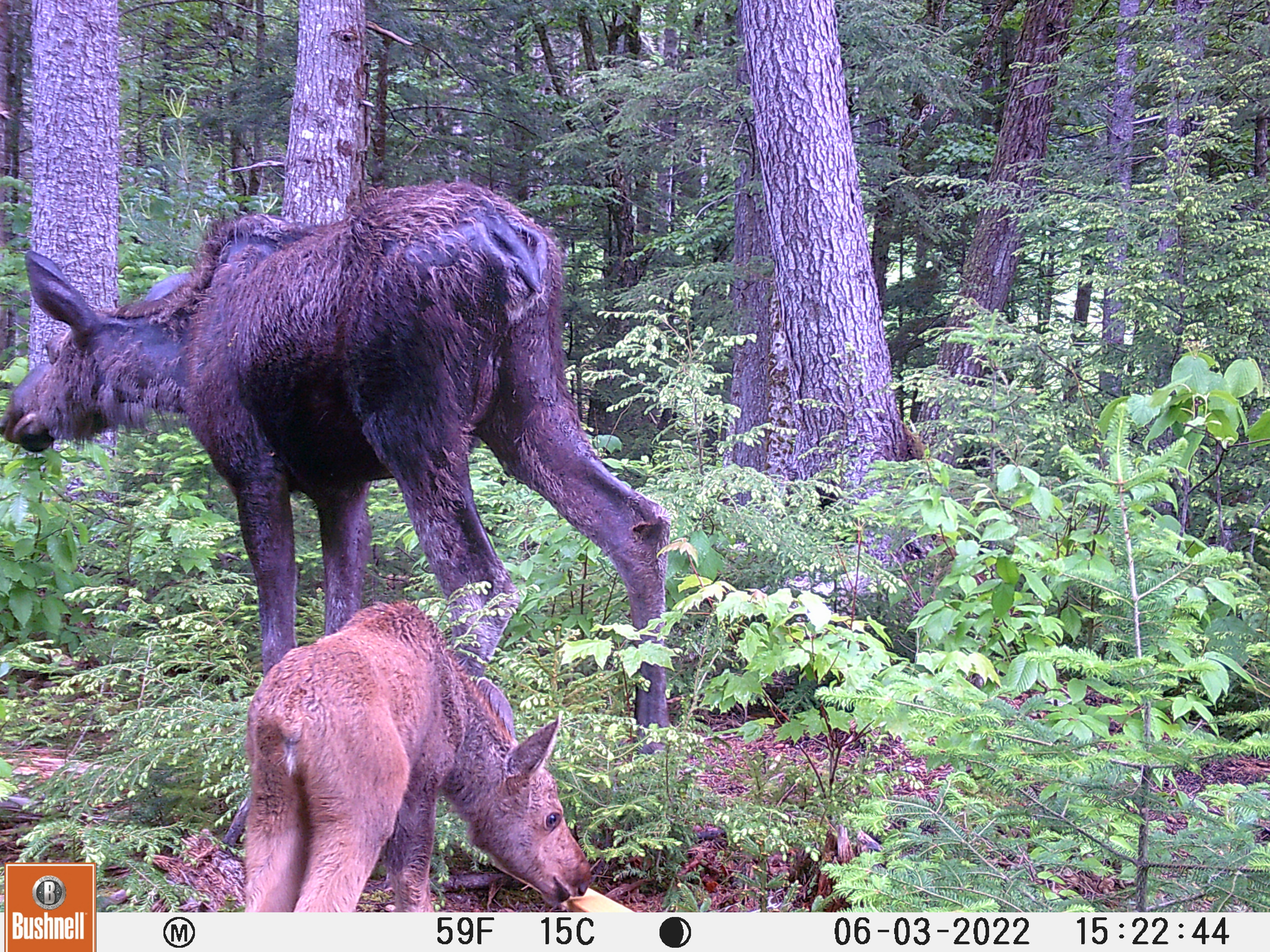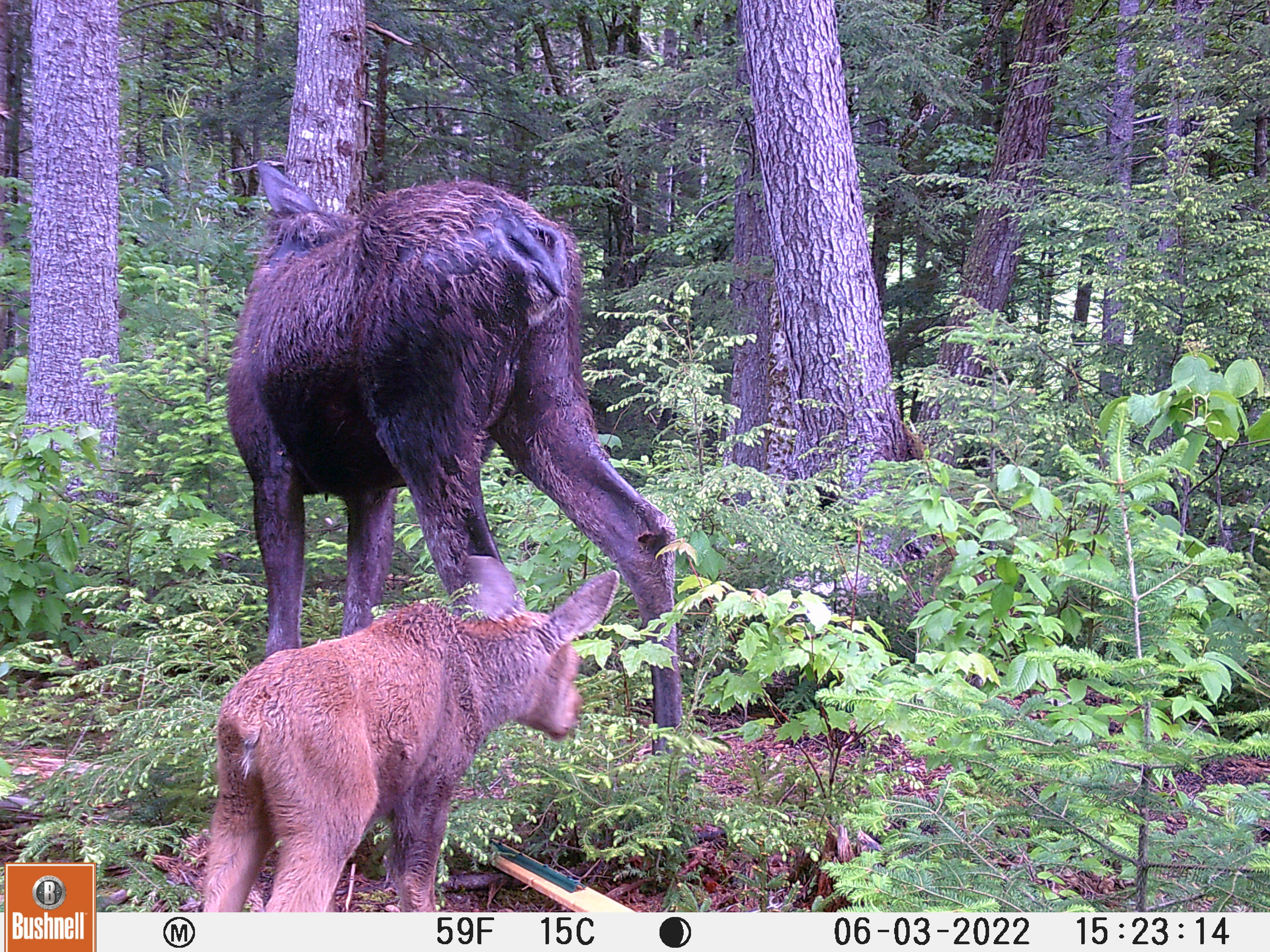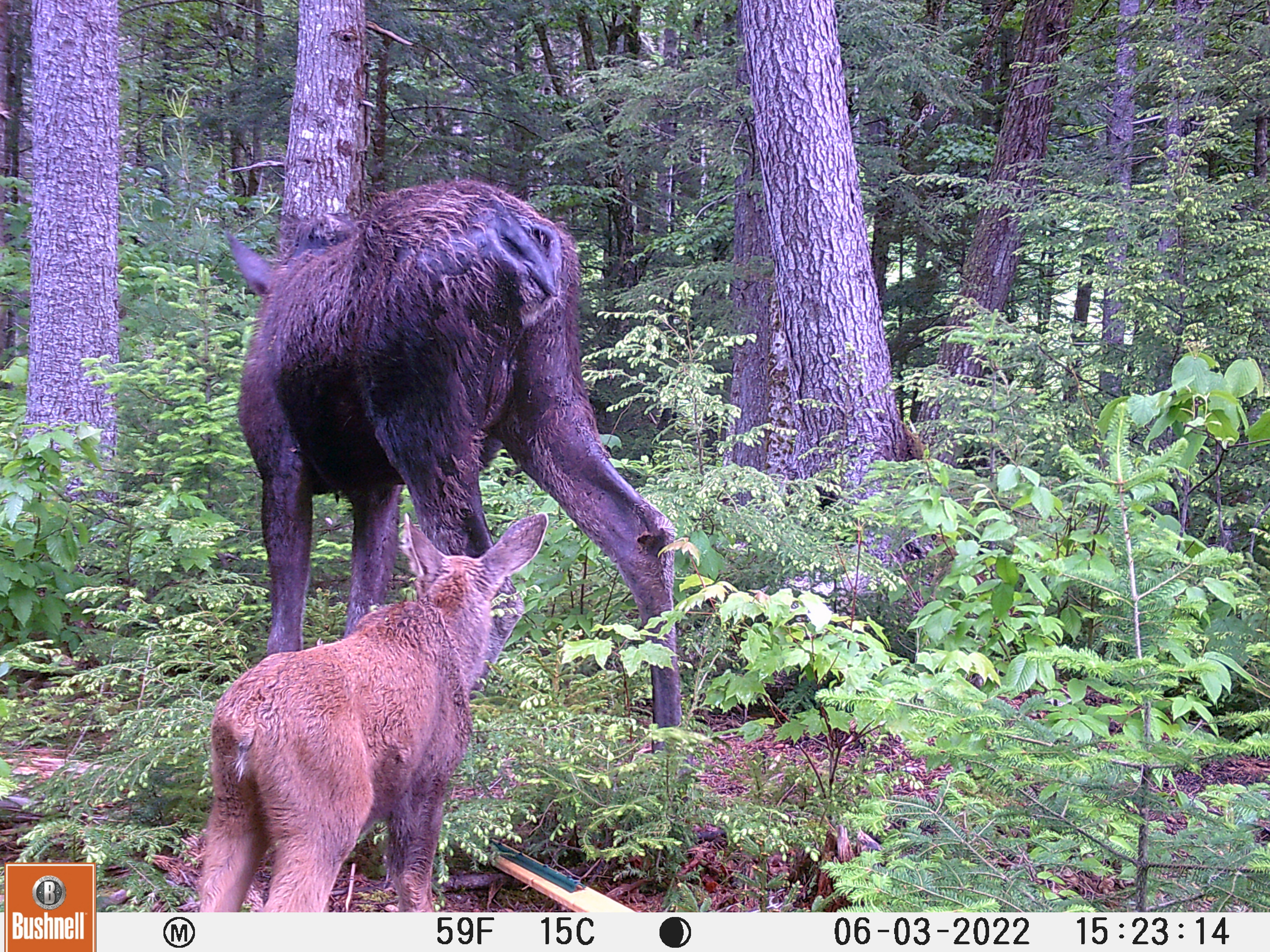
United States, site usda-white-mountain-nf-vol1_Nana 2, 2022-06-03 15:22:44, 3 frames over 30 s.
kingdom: Animalia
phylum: Chordata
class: Mammalia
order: Artiodactyla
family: Cervidae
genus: Alces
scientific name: Alces alces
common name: moose